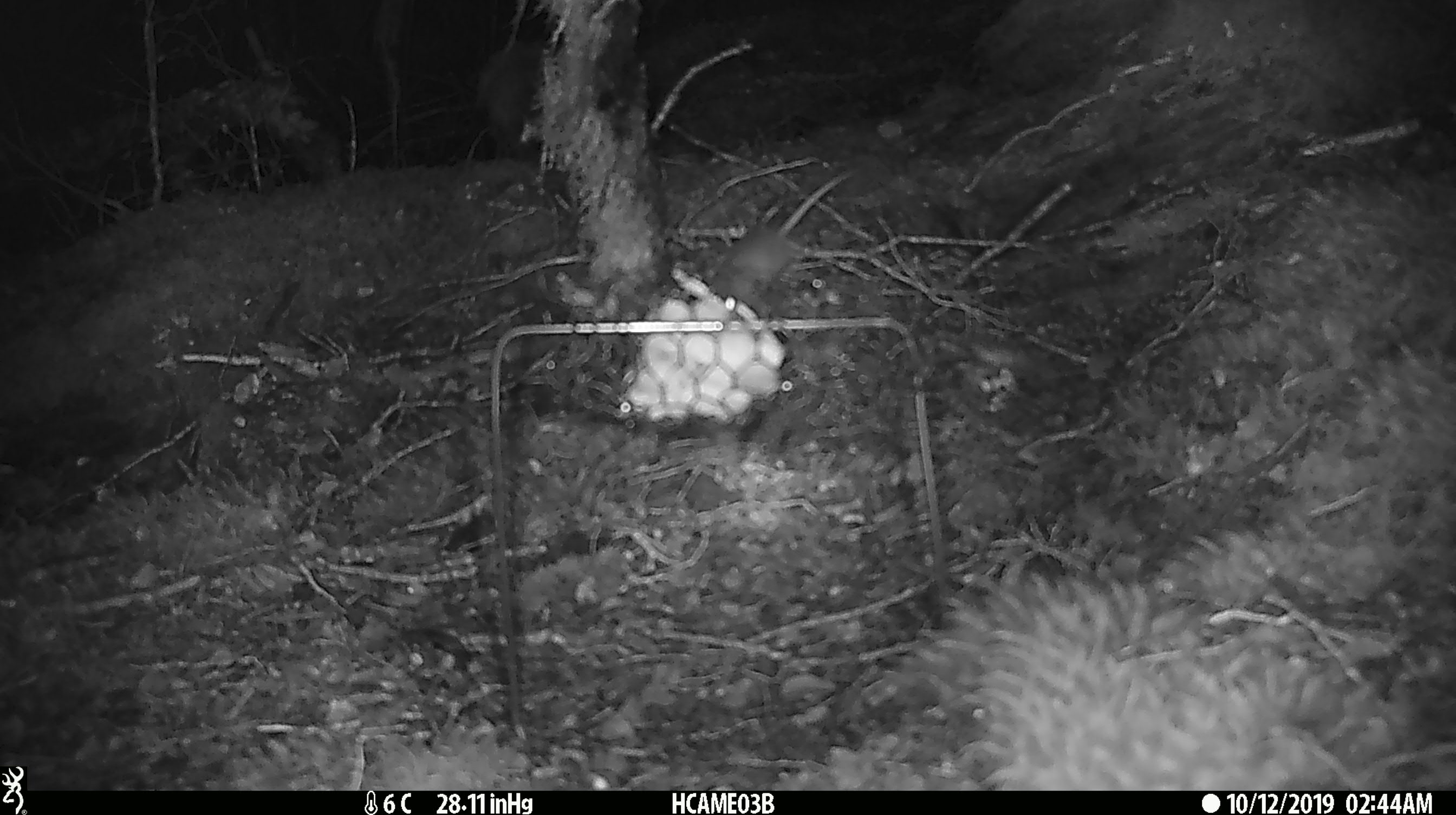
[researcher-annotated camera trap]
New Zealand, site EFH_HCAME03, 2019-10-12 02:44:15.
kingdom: Animalia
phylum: Chordata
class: Mammalia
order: Rodentia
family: Muridae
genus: Mus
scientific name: Mus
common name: mouse